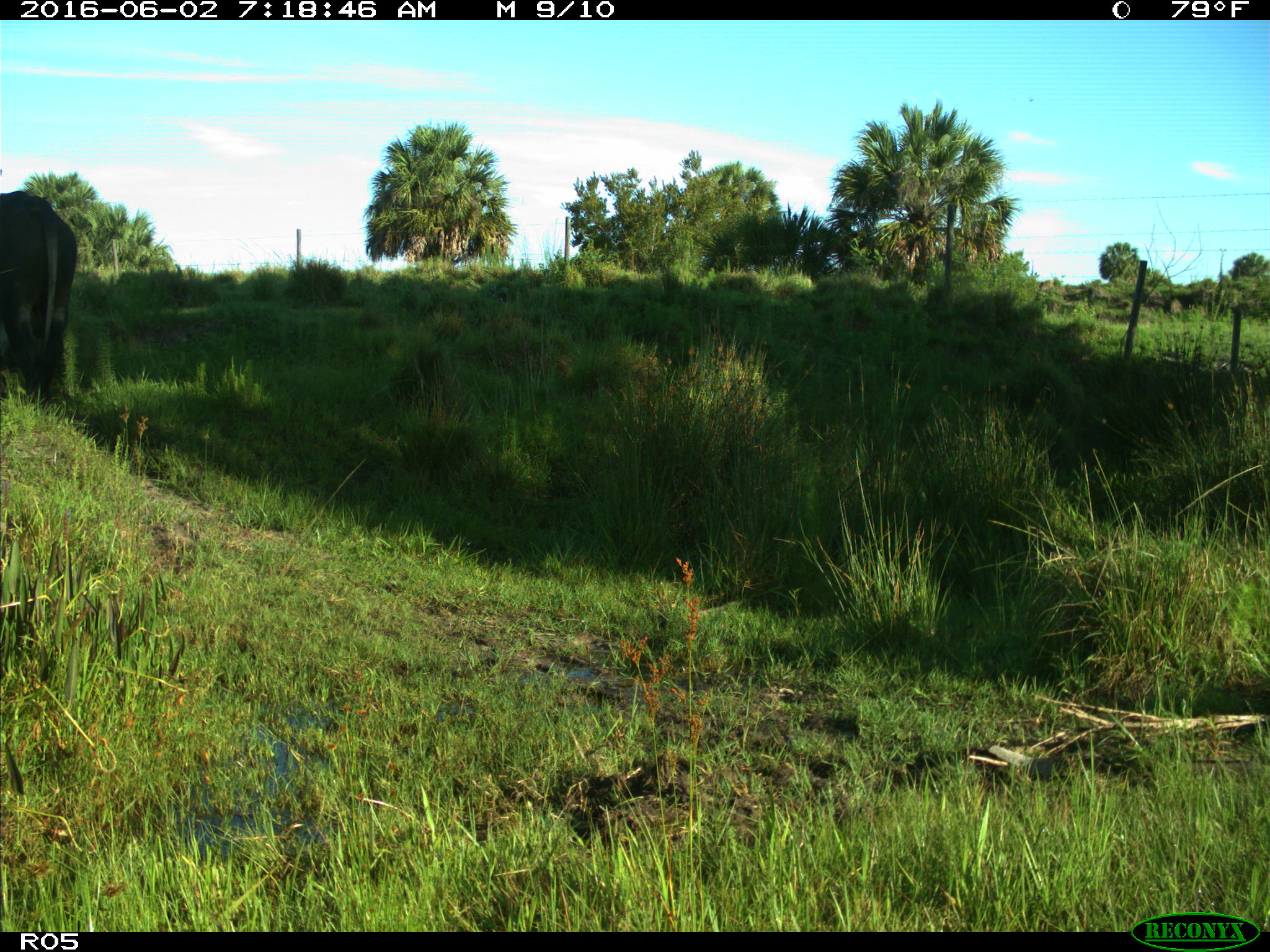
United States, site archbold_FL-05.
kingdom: Animalia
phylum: Chordata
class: Mammalia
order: Artiodactyla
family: Bovidae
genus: Bos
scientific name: Bos taurus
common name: domestic cow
Bos taurus (domestic cow).